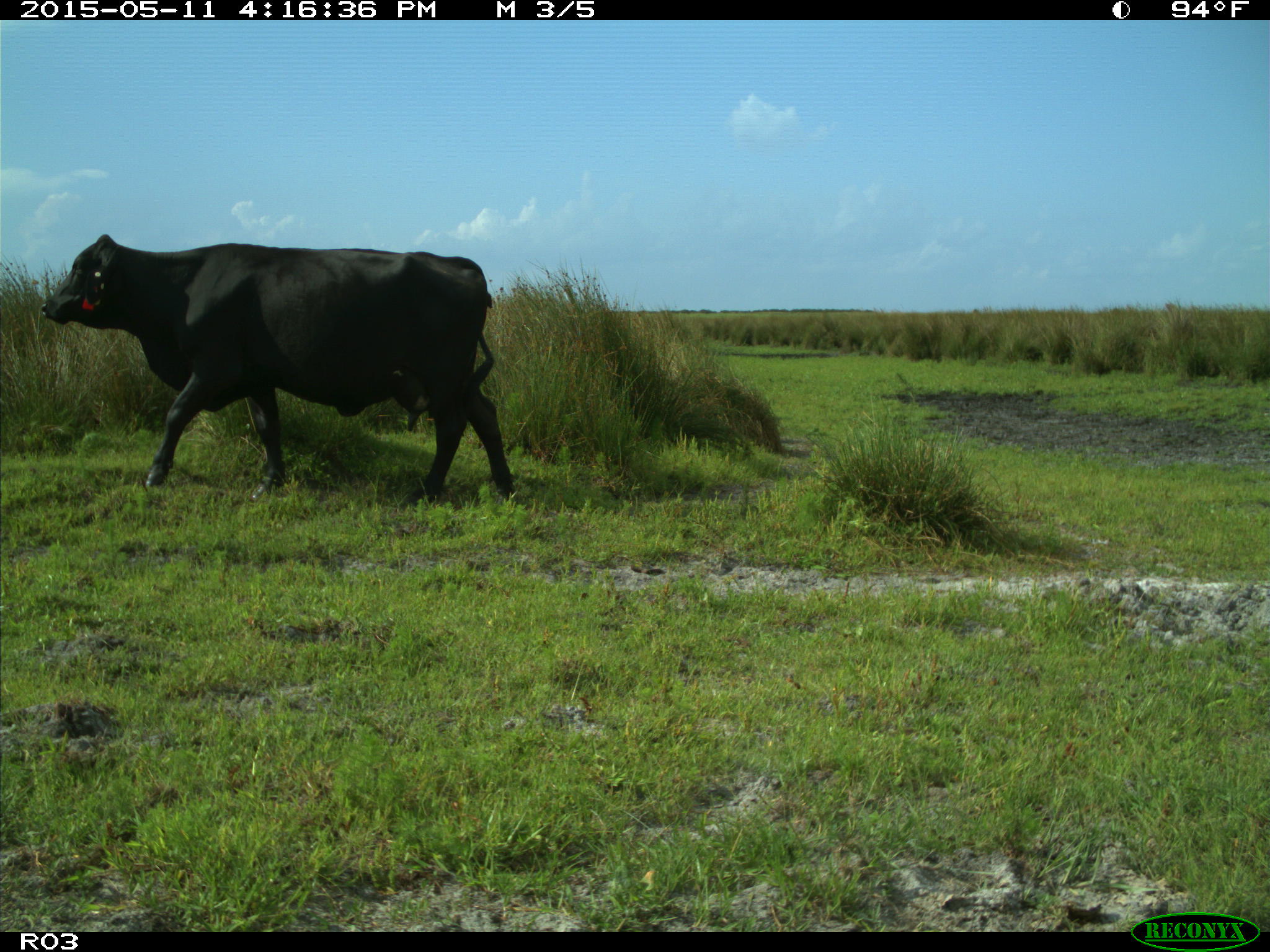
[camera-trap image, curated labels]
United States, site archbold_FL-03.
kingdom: Animalia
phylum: Chordata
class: Mammalia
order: Artiodactyla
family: Bovidae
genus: Bos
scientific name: Bos taurus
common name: domestic cow